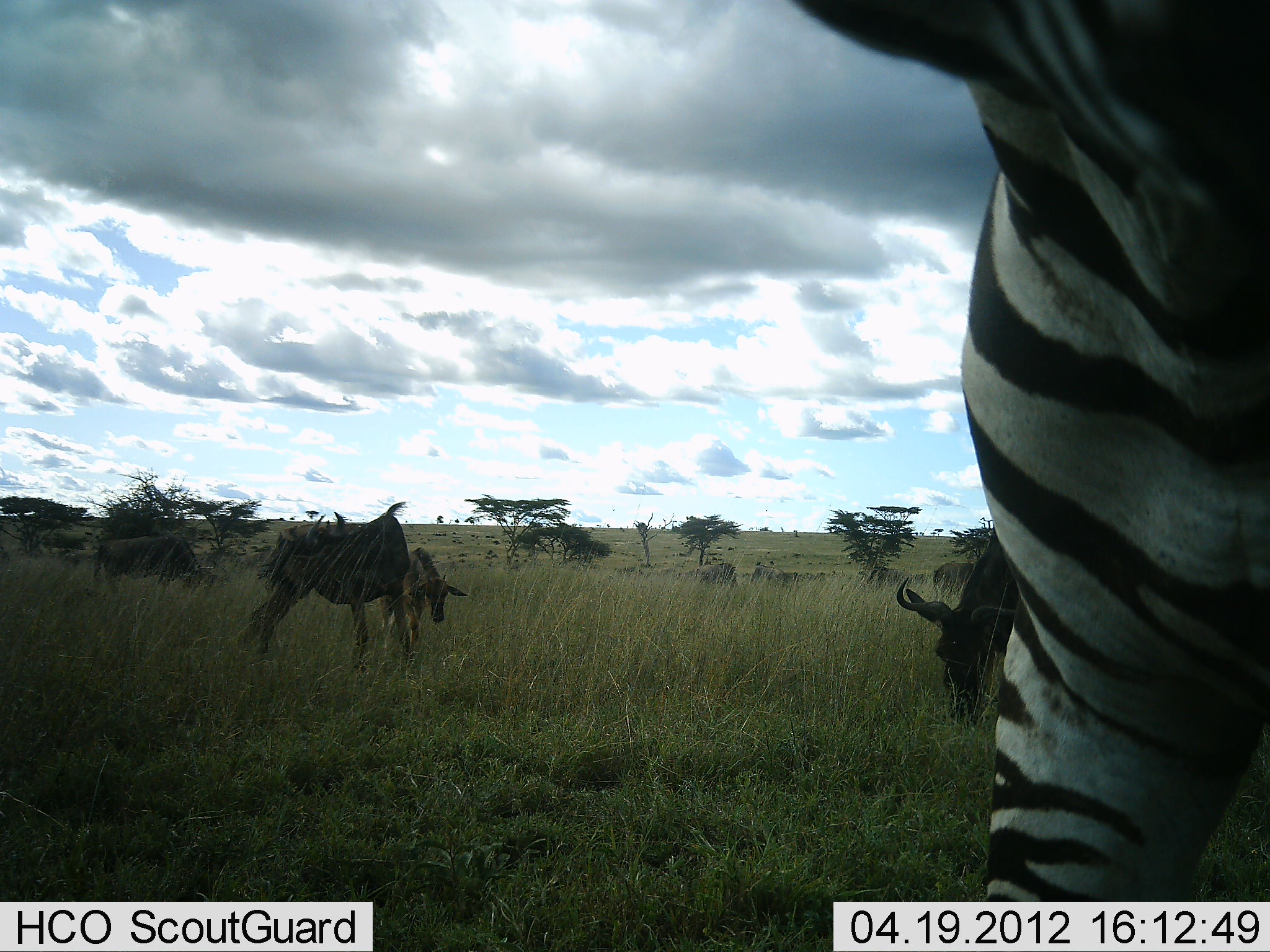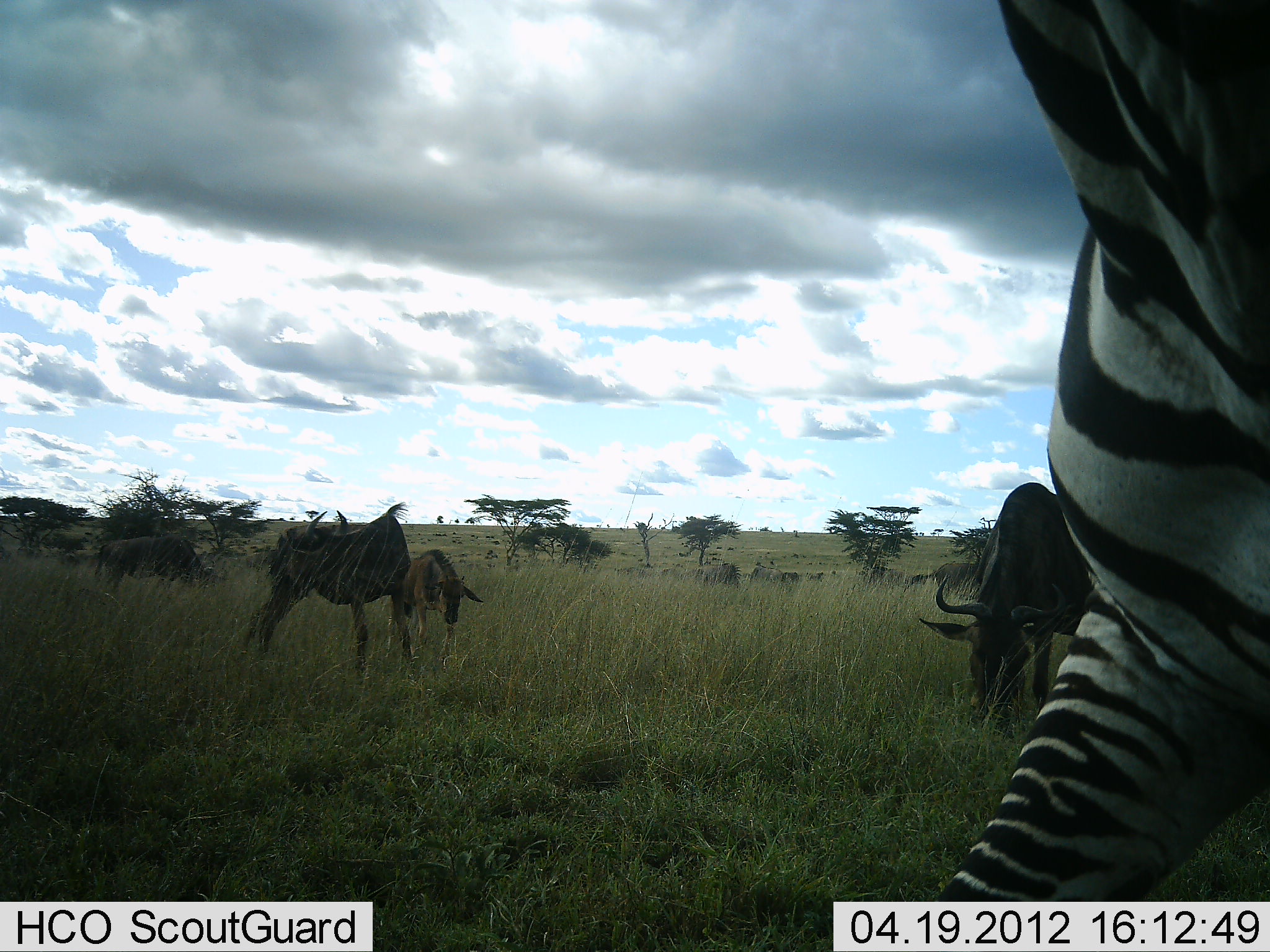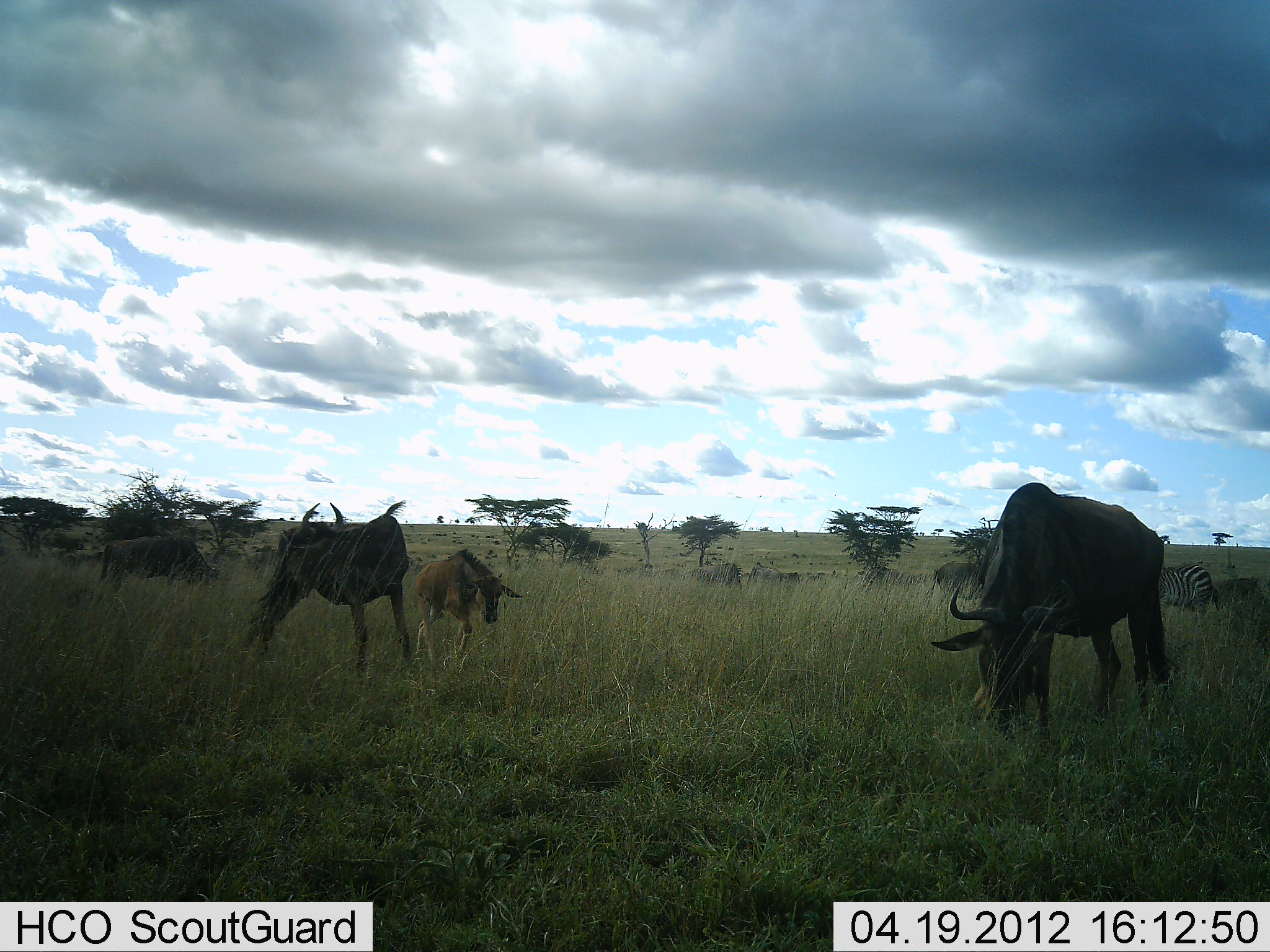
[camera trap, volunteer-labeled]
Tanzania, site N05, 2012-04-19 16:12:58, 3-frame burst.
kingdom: Animalia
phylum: Chordata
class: Mammalia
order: Artiodactyla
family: Bovidae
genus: Connochaetes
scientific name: Connochaetes taurinus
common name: blue wildebeest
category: wildebeest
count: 5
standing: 48%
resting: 0%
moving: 37%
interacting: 4%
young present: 41%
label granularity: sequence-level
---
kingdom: Animalia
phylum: Chordata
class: Mammalia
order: Perissodactyla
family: Equidae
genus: Equus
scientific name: Equus quagga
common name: plains zebra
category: zebra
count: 1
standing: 52%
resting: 0%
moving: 64%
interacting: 0%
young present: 0%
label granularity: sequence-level